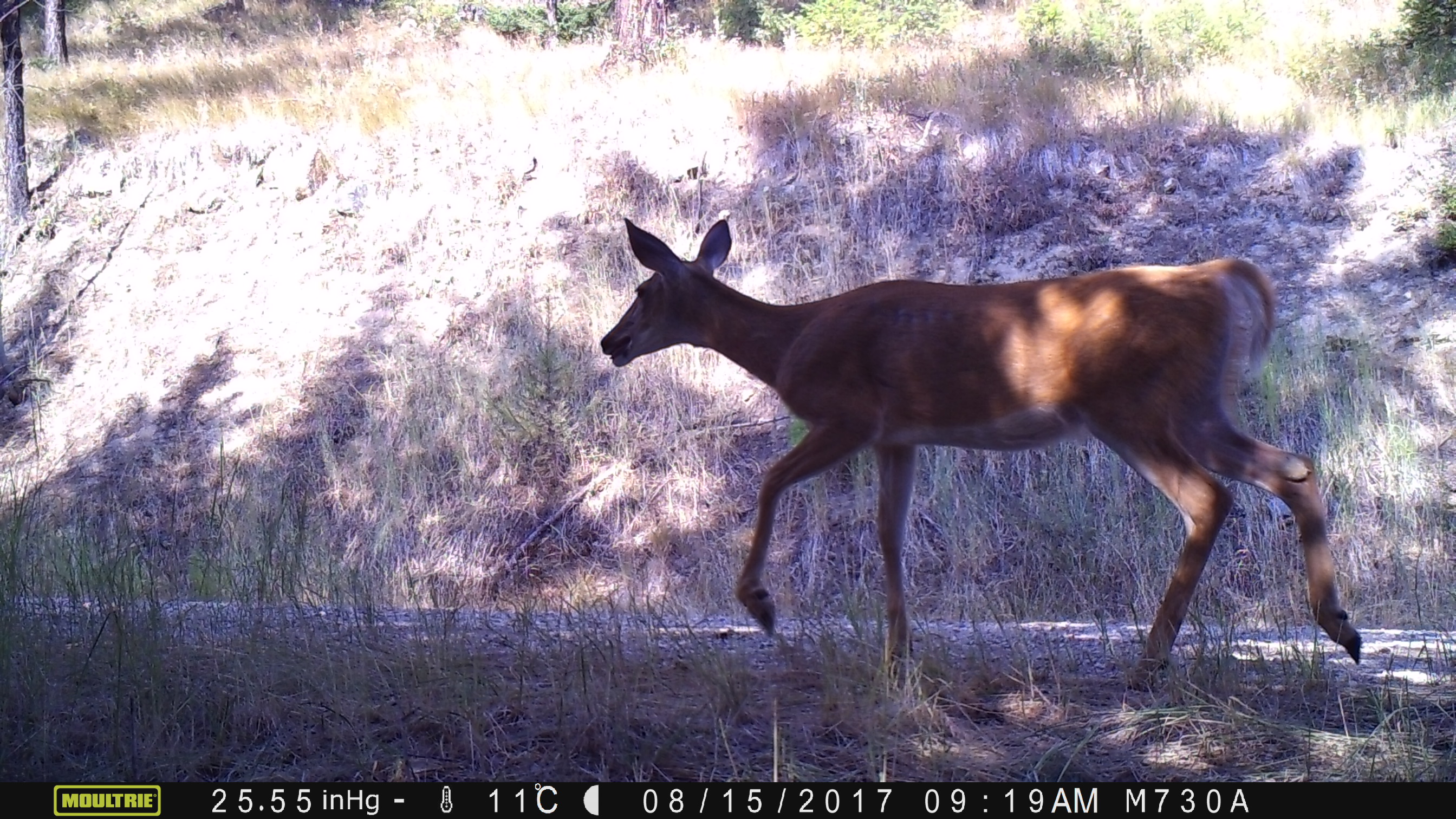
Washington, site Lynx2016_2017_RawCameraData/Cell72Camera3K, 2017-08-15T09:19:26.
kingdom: Animalia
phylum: Chordata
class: Mammalia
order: Artiodactyla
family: Cervidae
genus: Odocoileus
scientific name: Odocoileus virginianus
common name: white-tailed deer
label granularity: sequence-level